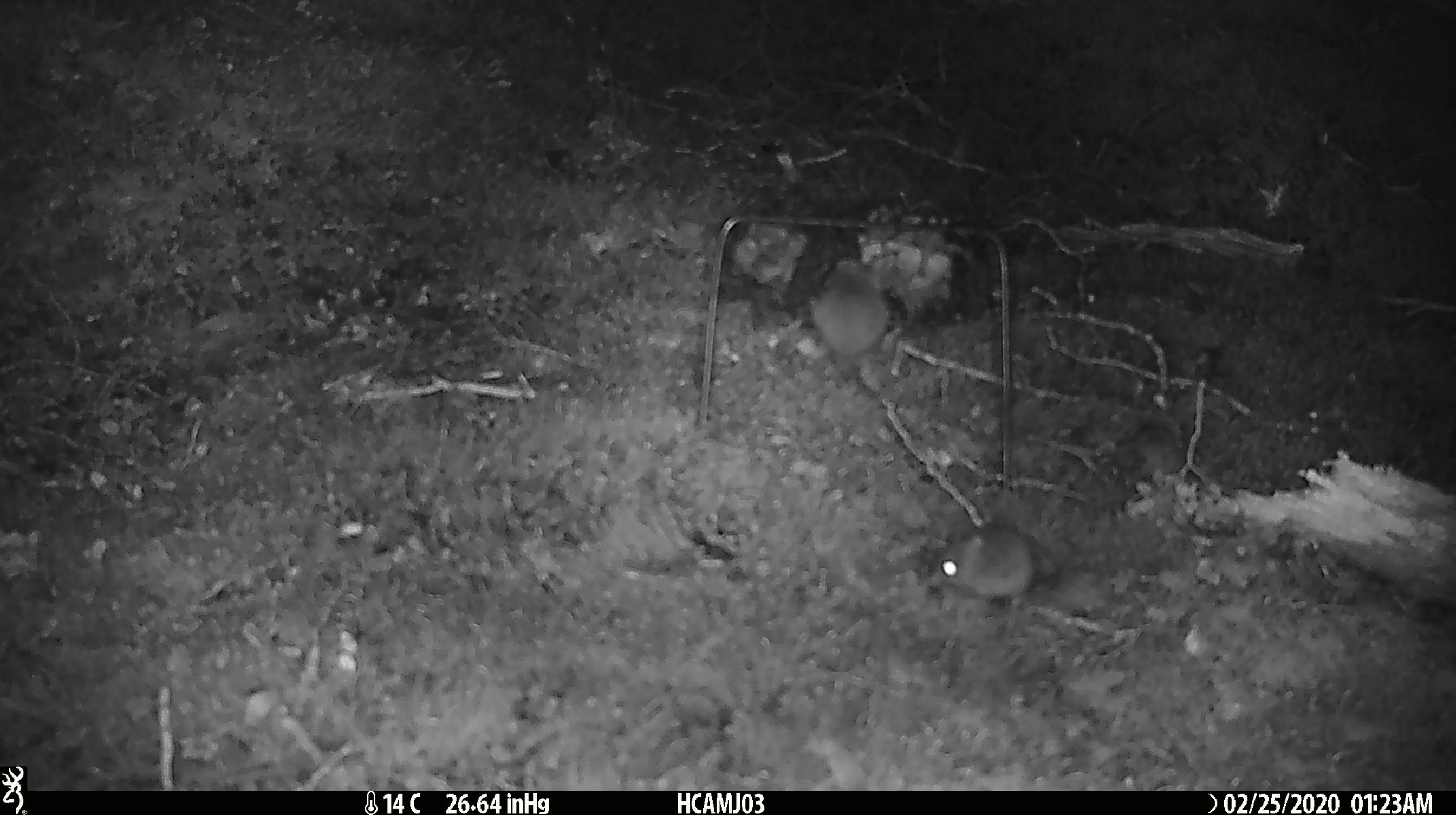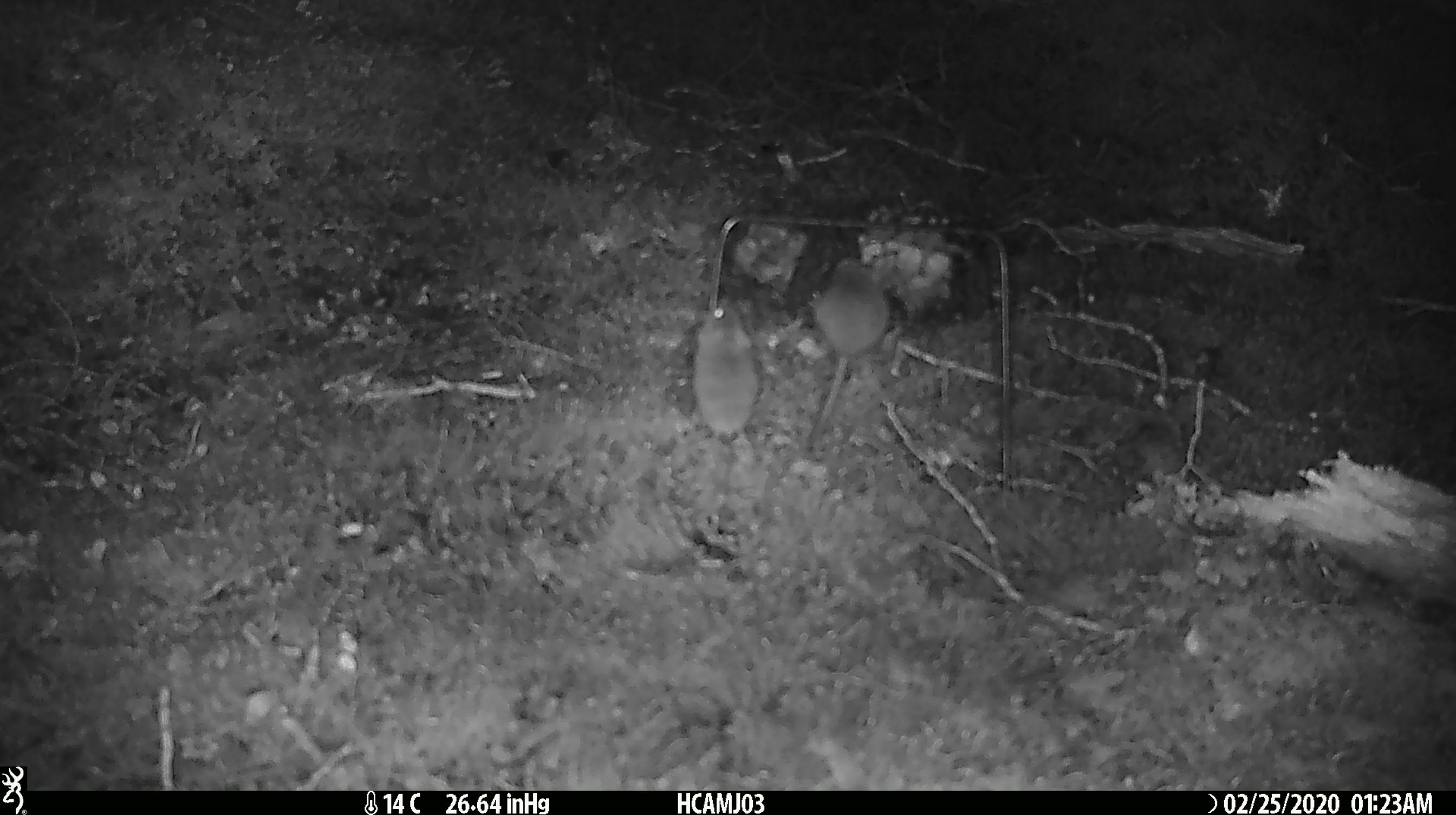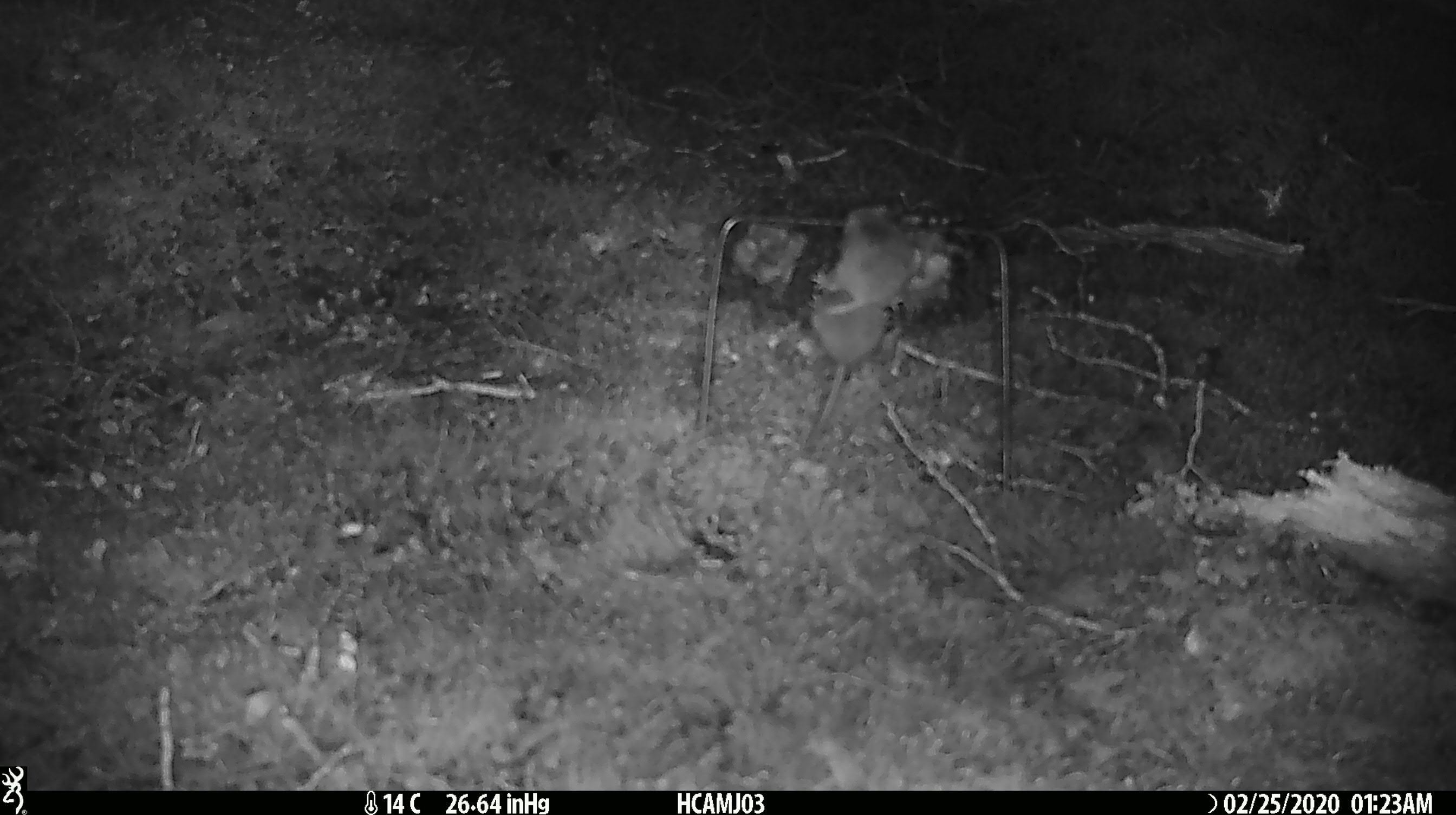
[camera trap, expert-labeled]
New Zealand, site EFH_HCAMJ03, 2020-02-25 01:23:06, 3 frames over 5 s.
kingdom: Animalia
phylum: Chordata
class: Mammalia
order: Rodentia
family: Muridae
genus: Mus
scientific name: Mus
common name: mouse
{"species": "mouse (Mus)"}